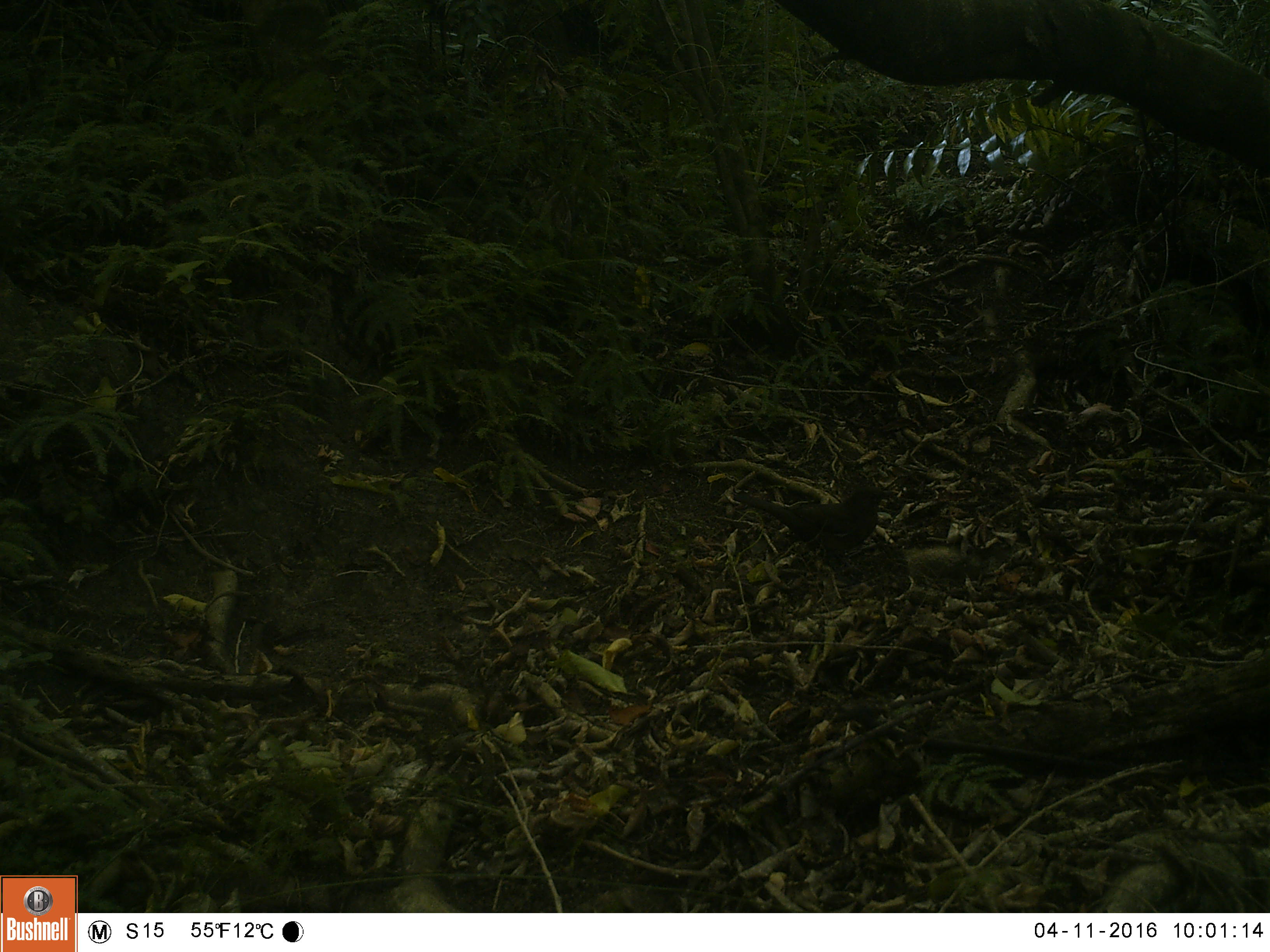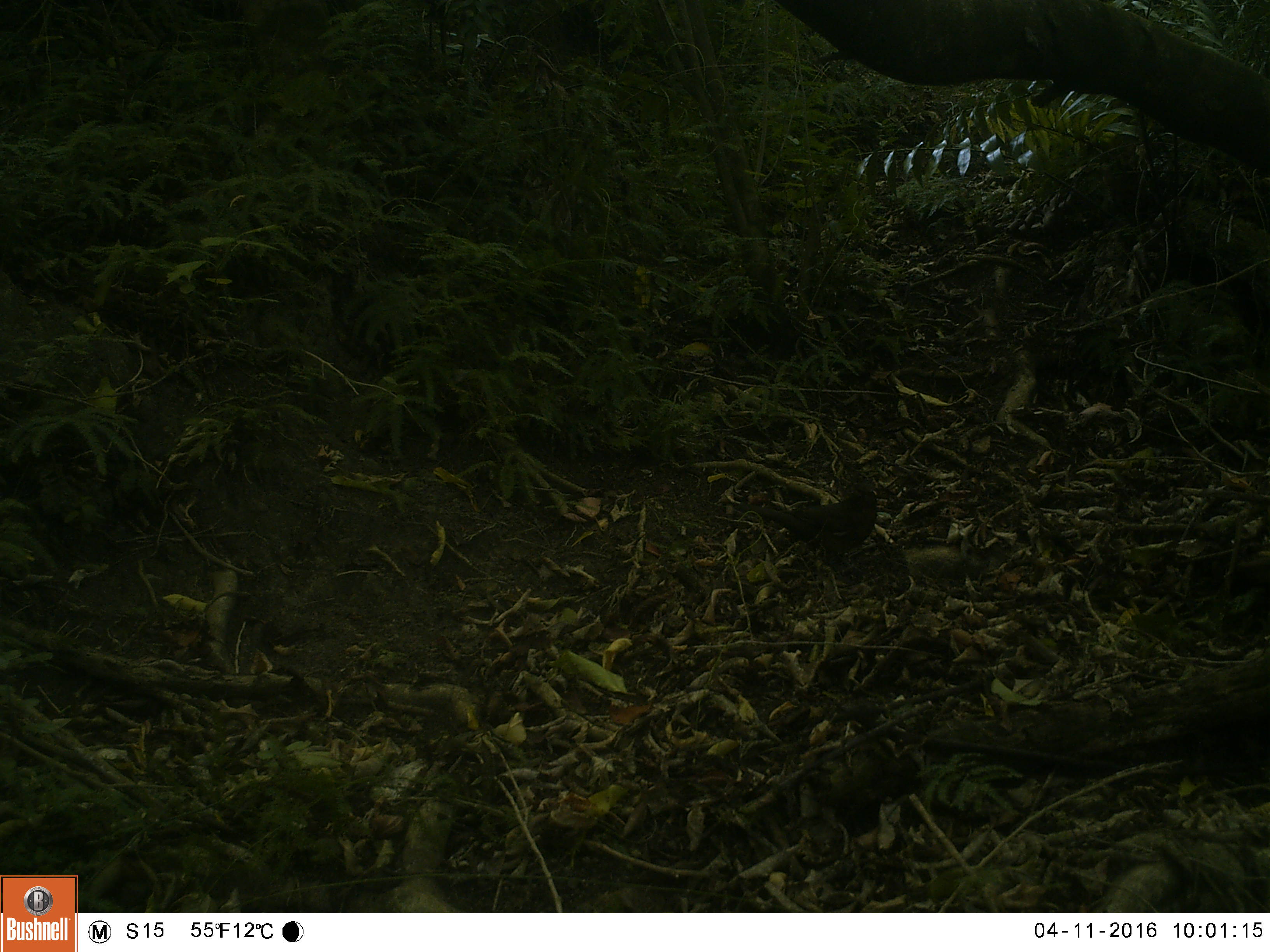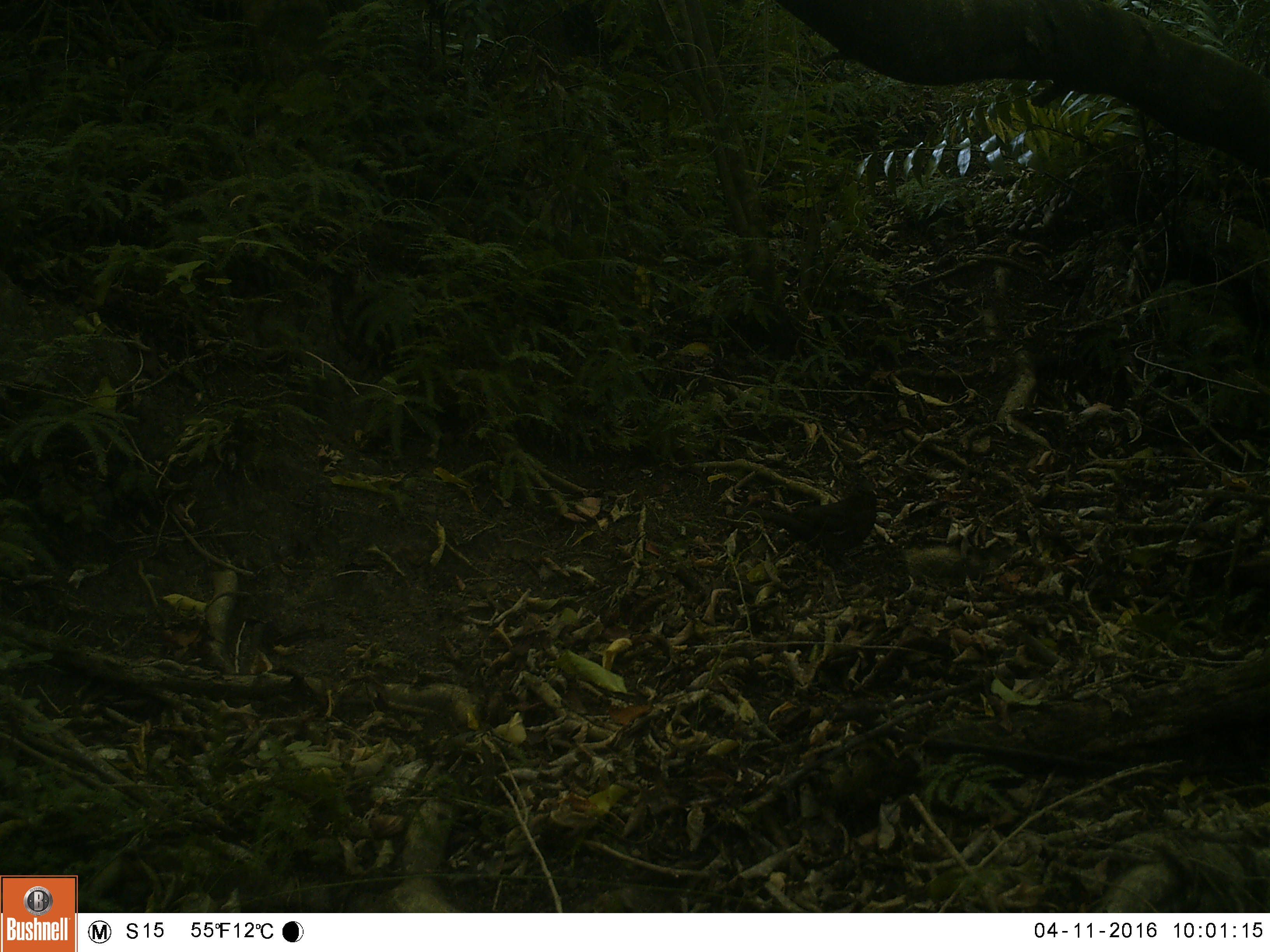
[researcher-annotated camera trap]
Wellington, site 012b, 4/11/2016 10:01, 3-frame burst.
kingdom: Animalia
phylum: Chordata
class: Aves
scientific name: Aves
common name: bird